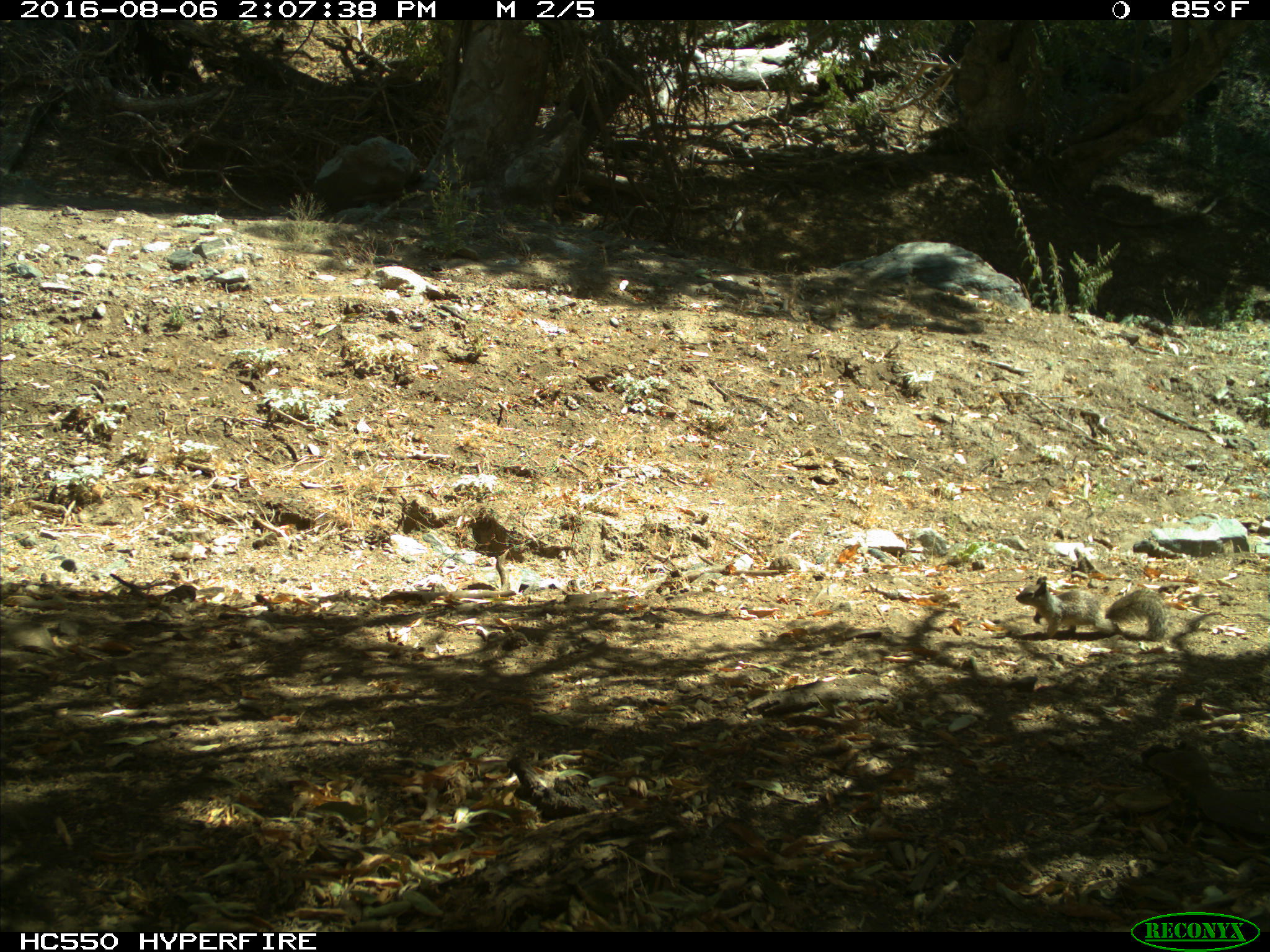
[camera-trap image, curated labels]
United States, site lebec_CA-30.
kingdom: Animalia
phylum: Chordata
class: Mammalia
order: Rodentia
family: Sciuridae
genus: Otospermophilus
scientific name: Otospermophilus beecheyi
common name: california ground squirrel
Otospermophilus beecheyi (california ground squirrel).